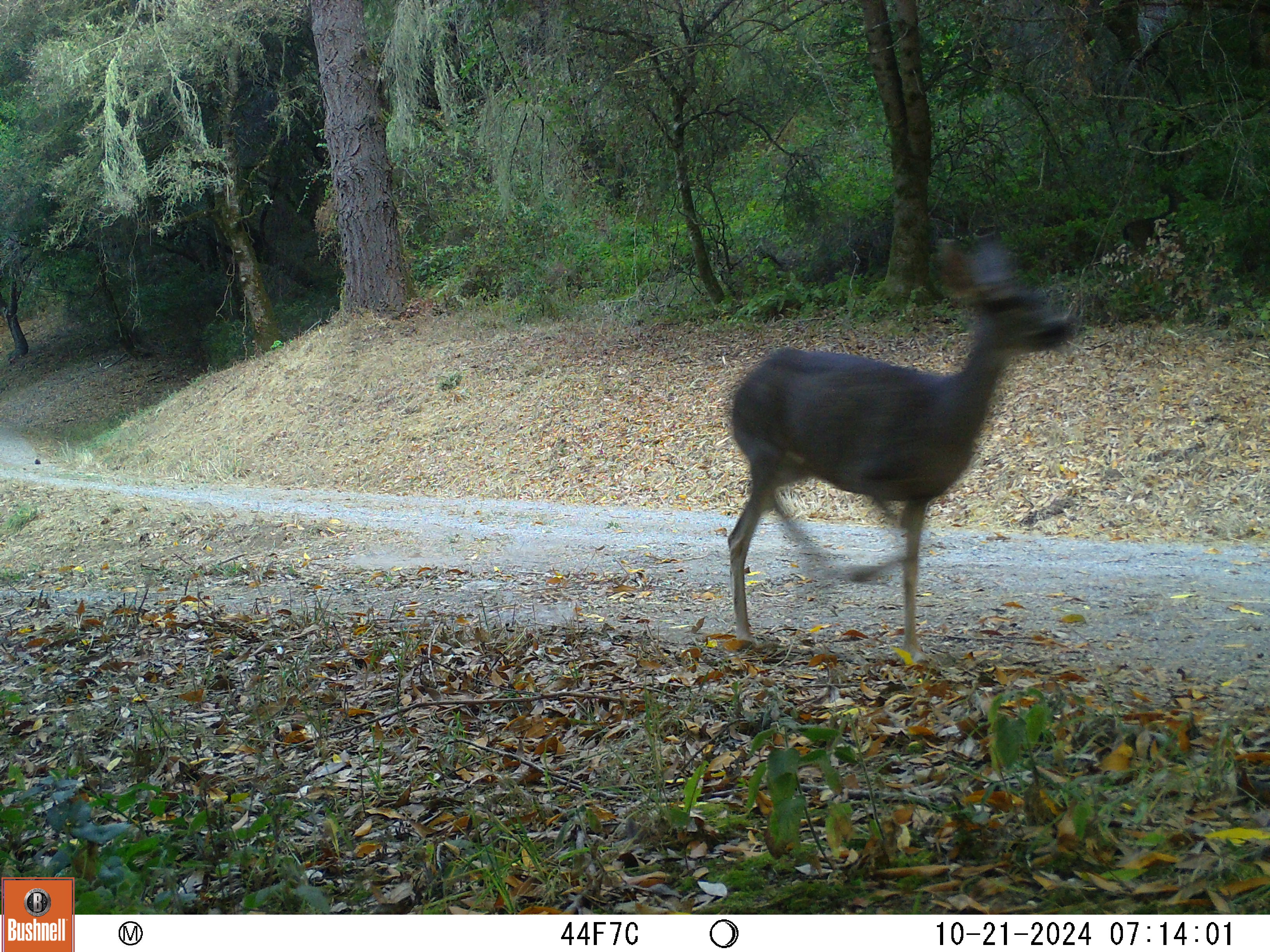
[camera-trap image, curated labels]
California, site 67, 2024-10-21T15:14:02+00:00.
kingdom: Animalia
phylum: Chordata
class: Mammalia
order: Artiodactyla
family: Cervidae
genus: Odocoileus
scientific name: Odocoileus hemionus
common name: mule deer